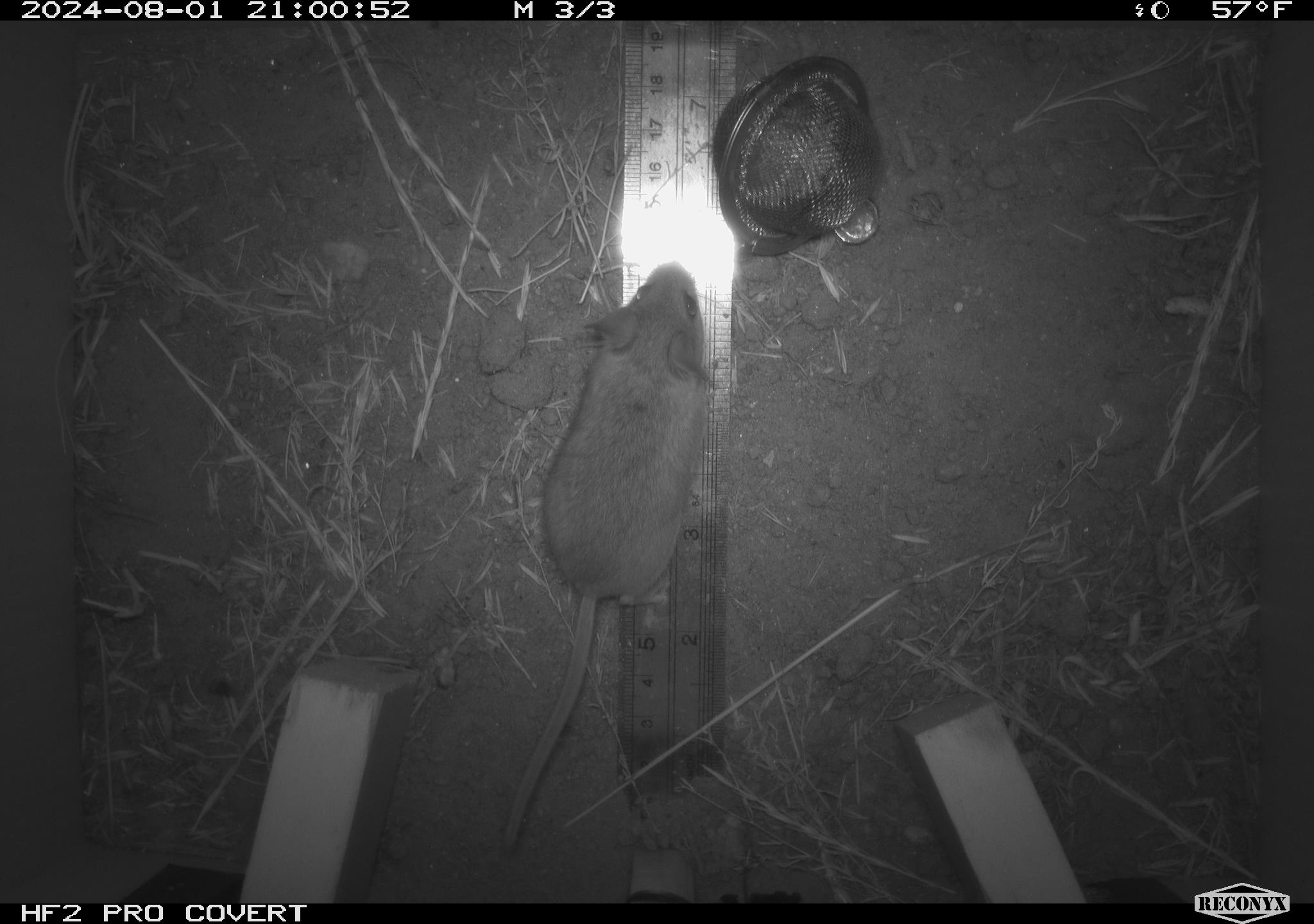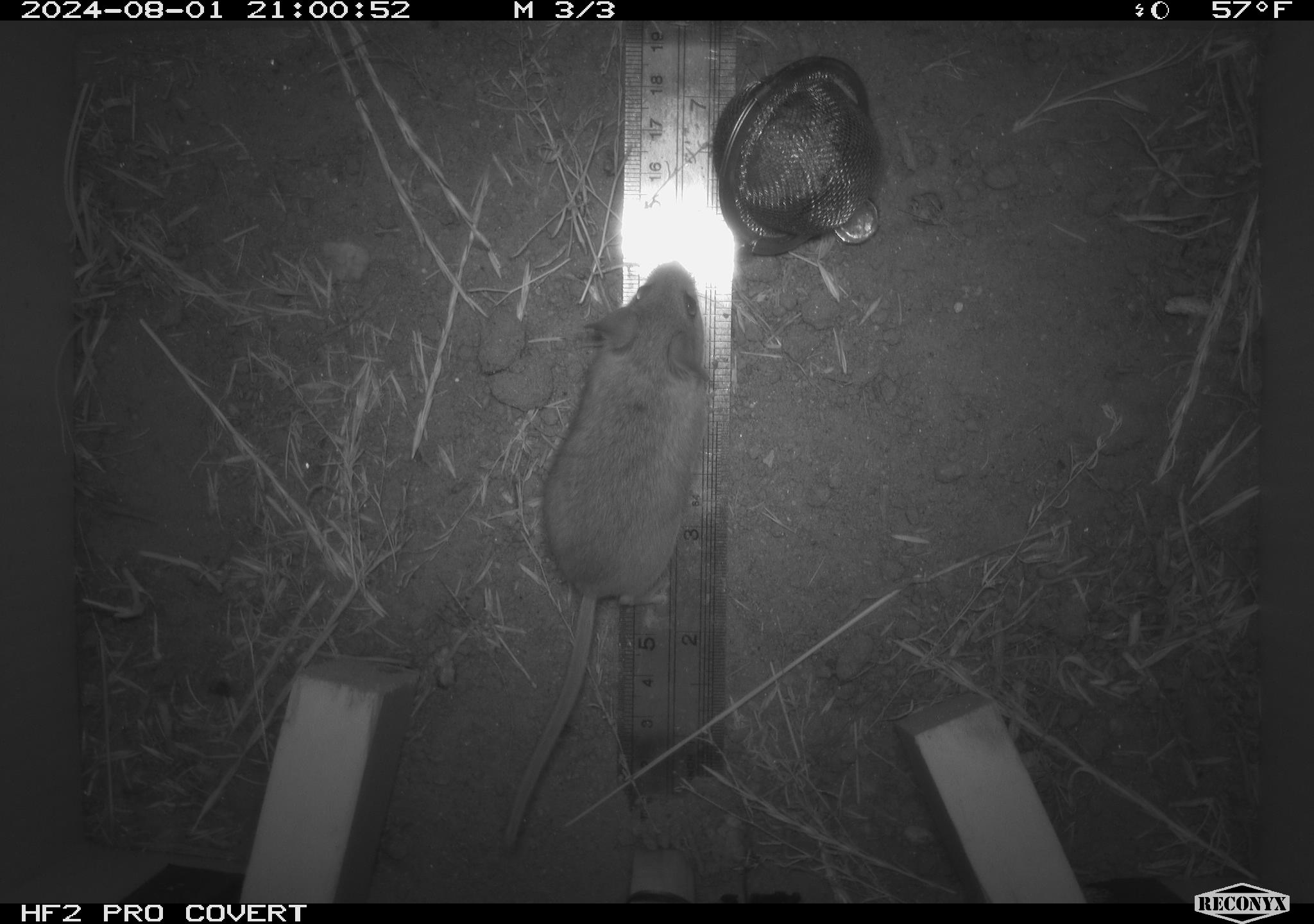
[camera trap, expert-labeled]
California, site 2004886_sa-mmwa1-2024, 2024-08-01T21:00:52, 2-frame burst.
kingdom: Animalia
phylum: Chordata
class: Mammalia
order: Rodentia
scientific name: Rodentia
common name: mouse species